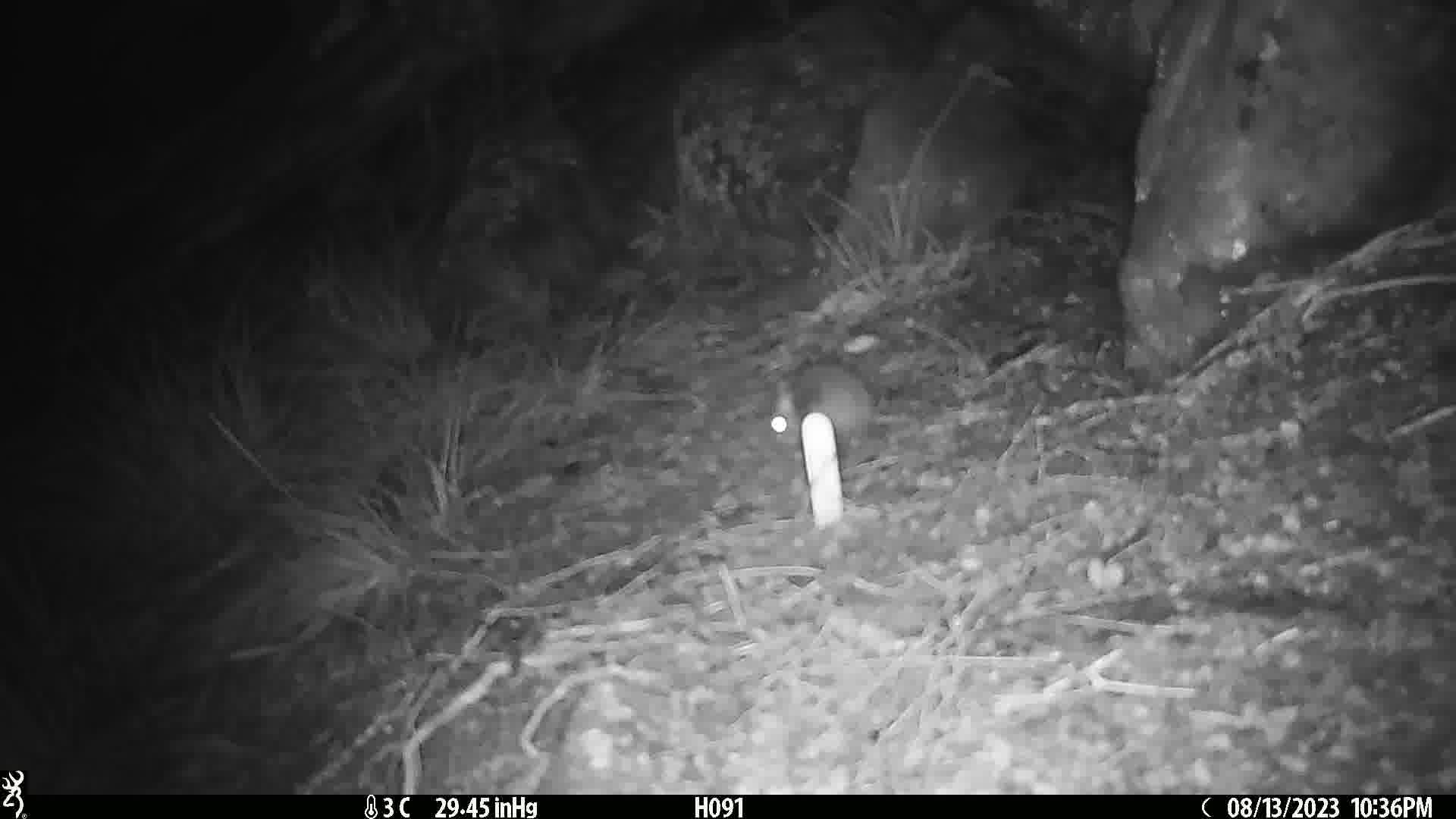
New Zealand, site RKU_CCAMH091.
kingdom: Animalia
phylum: Chordata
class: Mammalia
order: Rodentia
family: Muridae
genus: Rattus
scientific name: Rattus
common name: rat